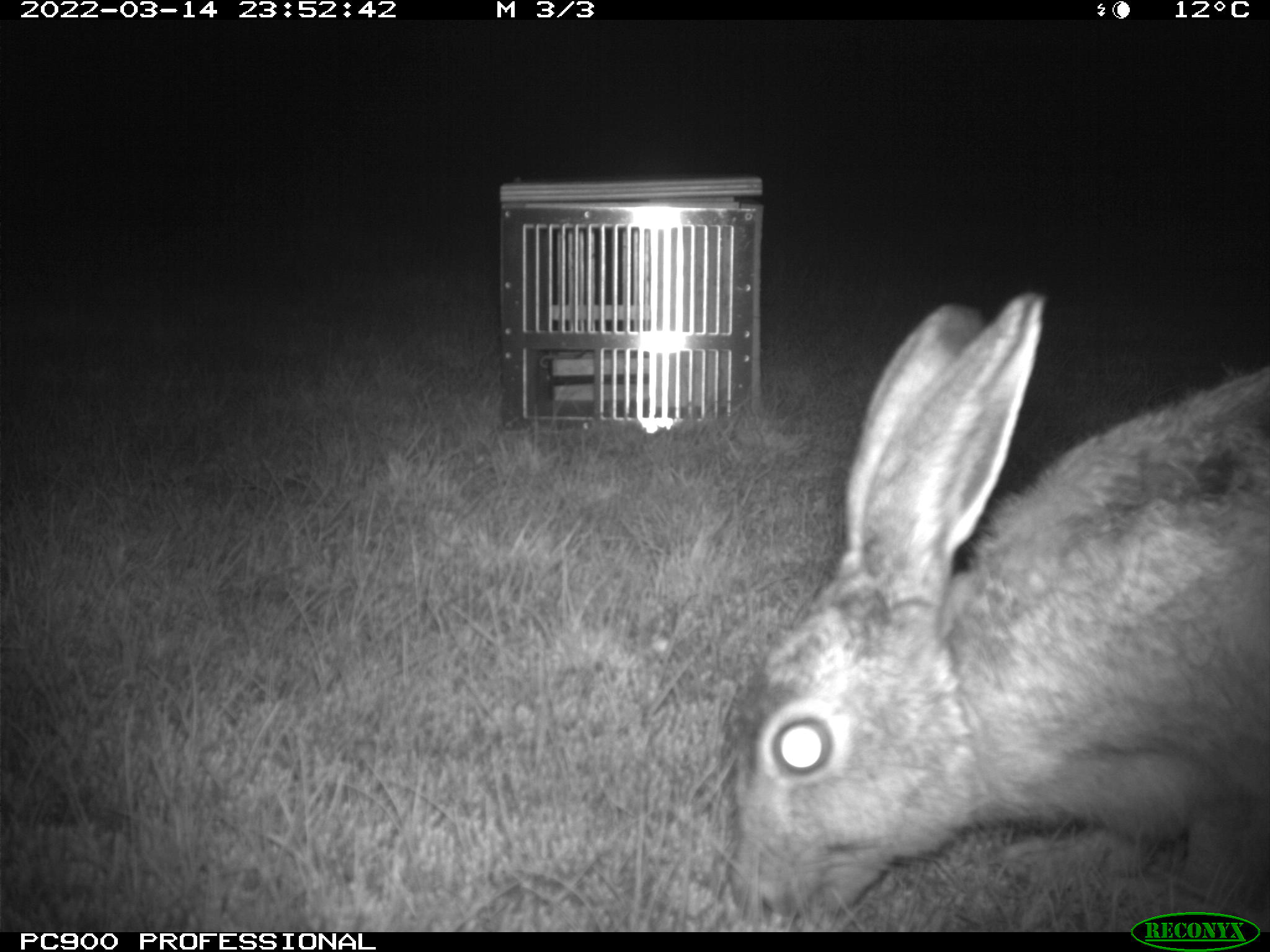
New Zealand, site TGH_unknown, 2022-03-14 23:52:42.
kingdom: Animalia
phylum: Chordata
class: Mammalia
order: Lagomorpha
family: Leporidae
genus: Lepus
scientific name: Lepus europaeus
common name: brown hare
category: hare